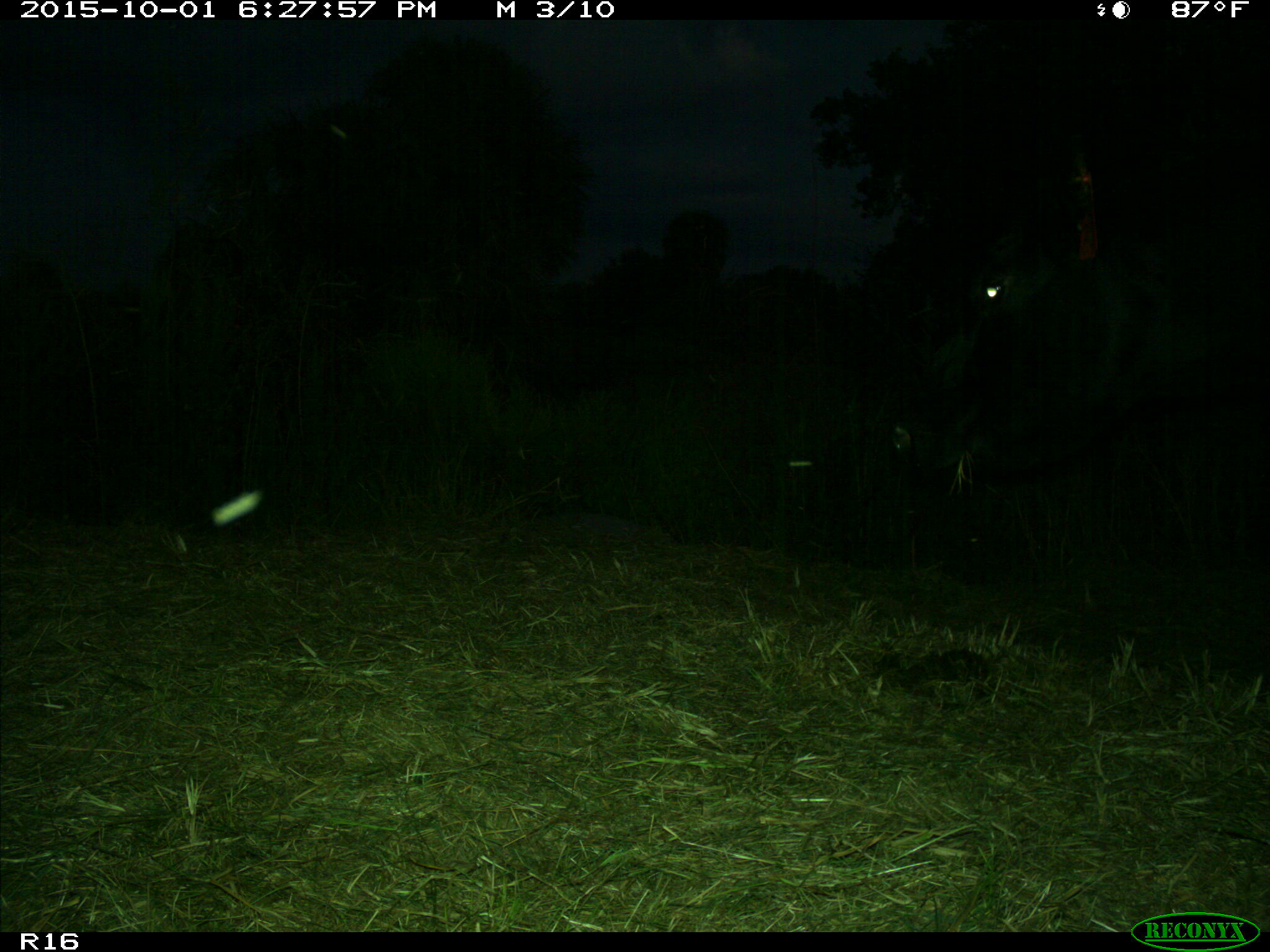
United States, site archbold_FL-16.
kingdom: Animalia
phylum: Chordata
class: Mammalia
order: Artiodactyla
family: Bovidae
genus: Bos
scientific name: Bos taurus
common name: domestic cow